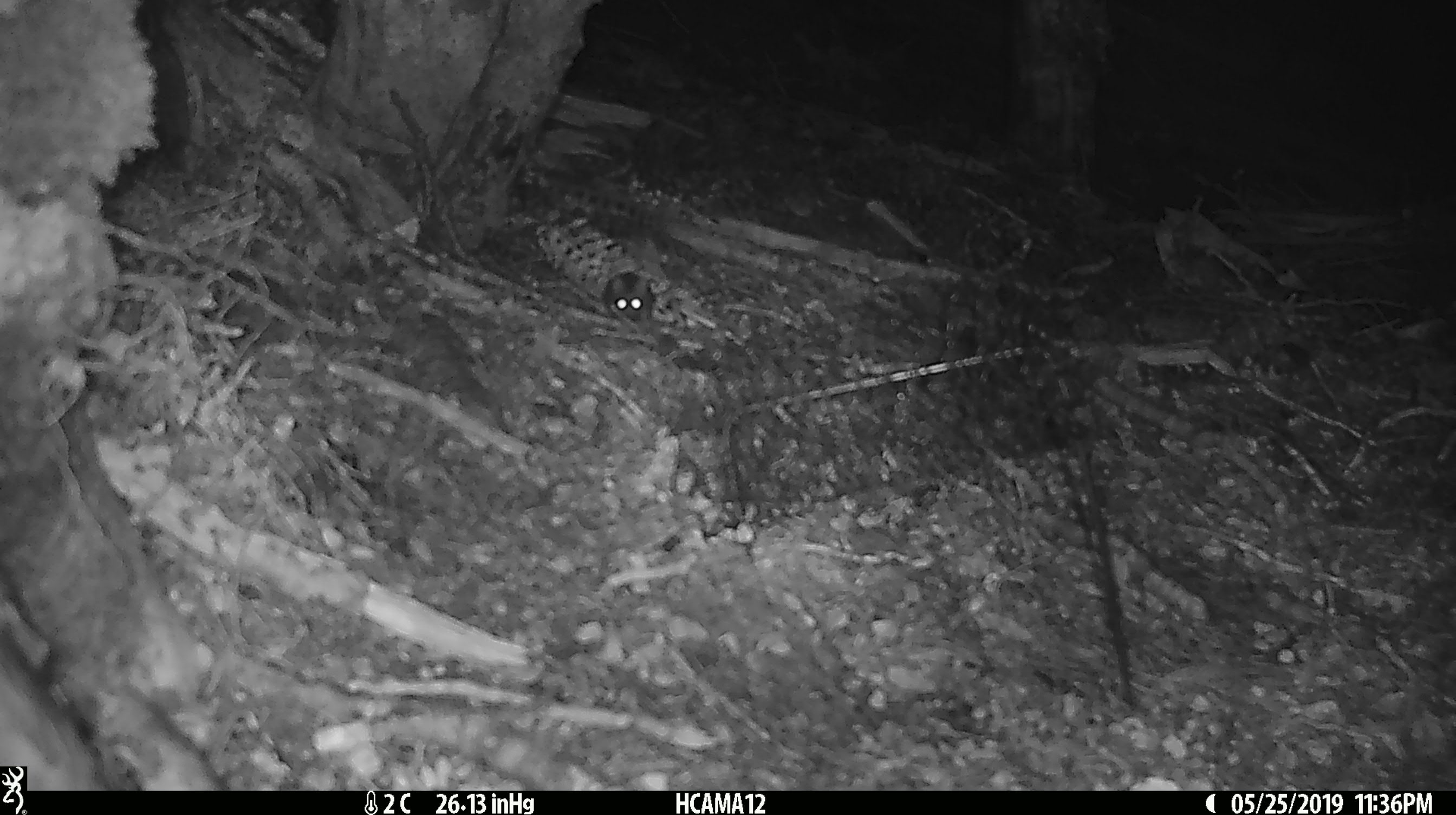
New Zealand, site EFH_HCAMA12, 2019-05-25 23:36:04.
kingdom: Animalia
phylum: Chordata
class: Mammalia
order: Rodentia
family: Muridae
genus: Mus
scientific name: Mus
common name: mouse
Mouse (Mus).